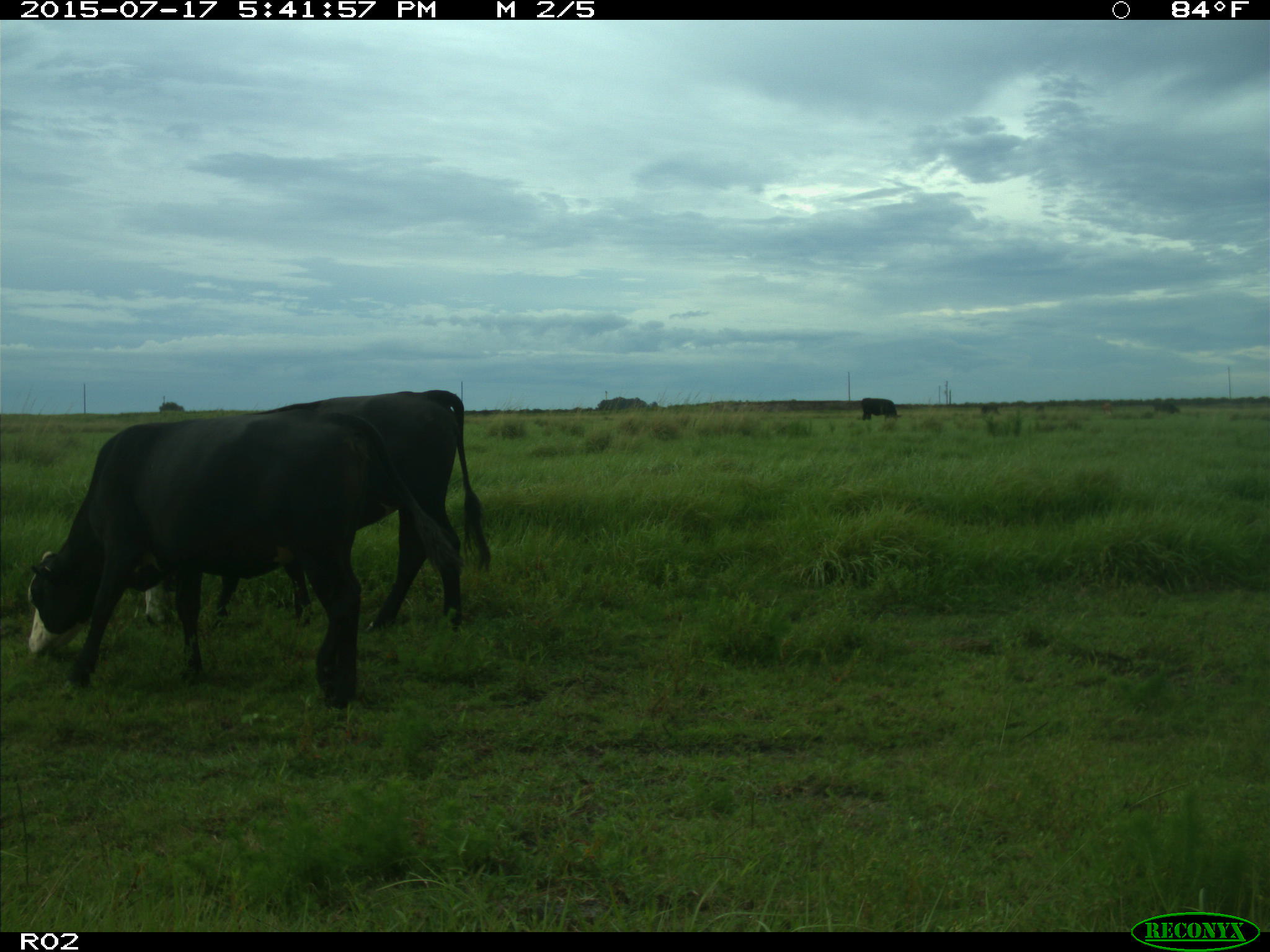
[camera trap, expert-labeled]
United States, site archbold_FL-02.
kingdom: Animalia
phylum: Chordata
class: Mammalia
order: Artiodactyla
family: Bovidae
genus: Bos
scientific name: Bos taurus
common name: domestic cow